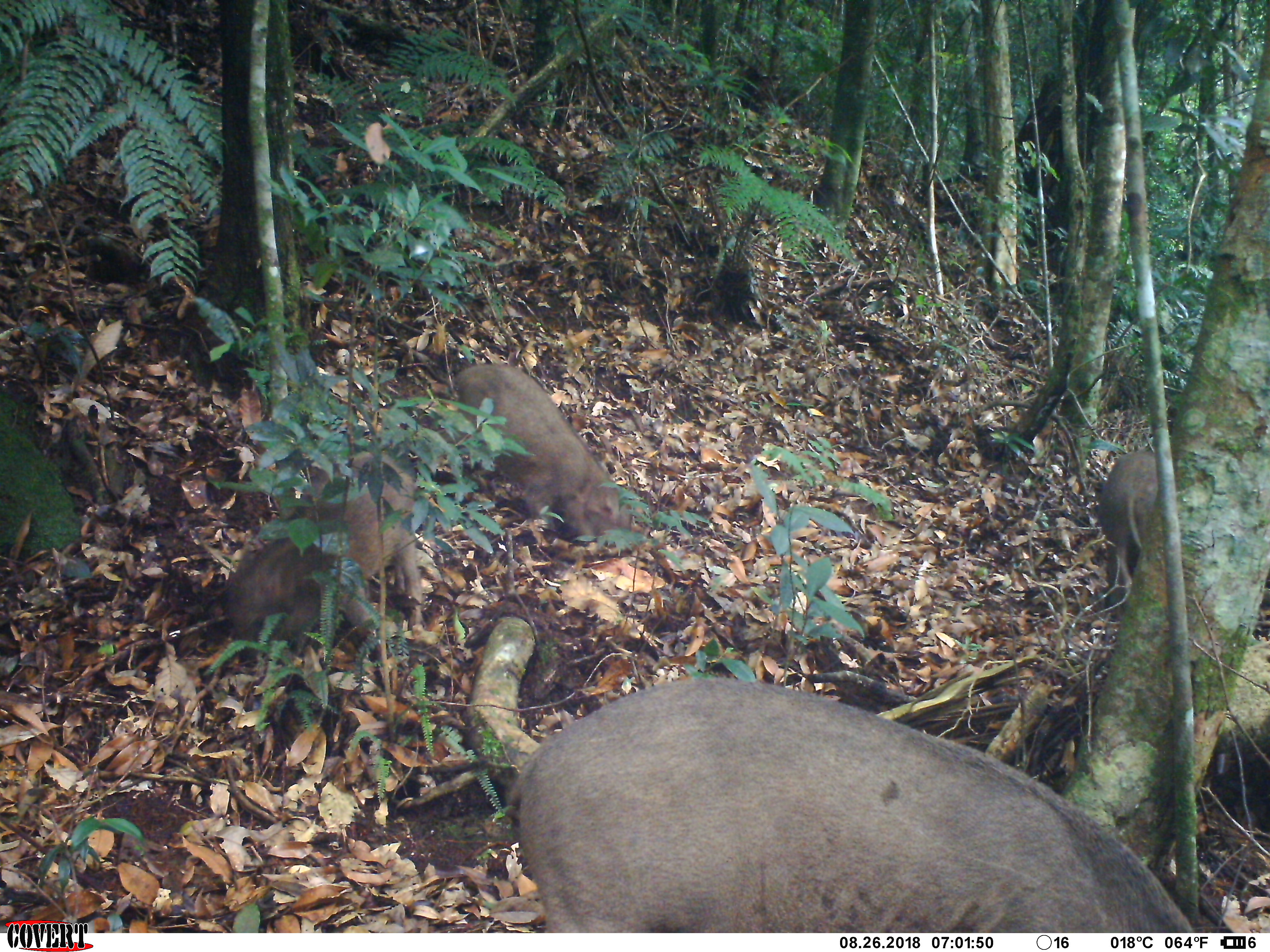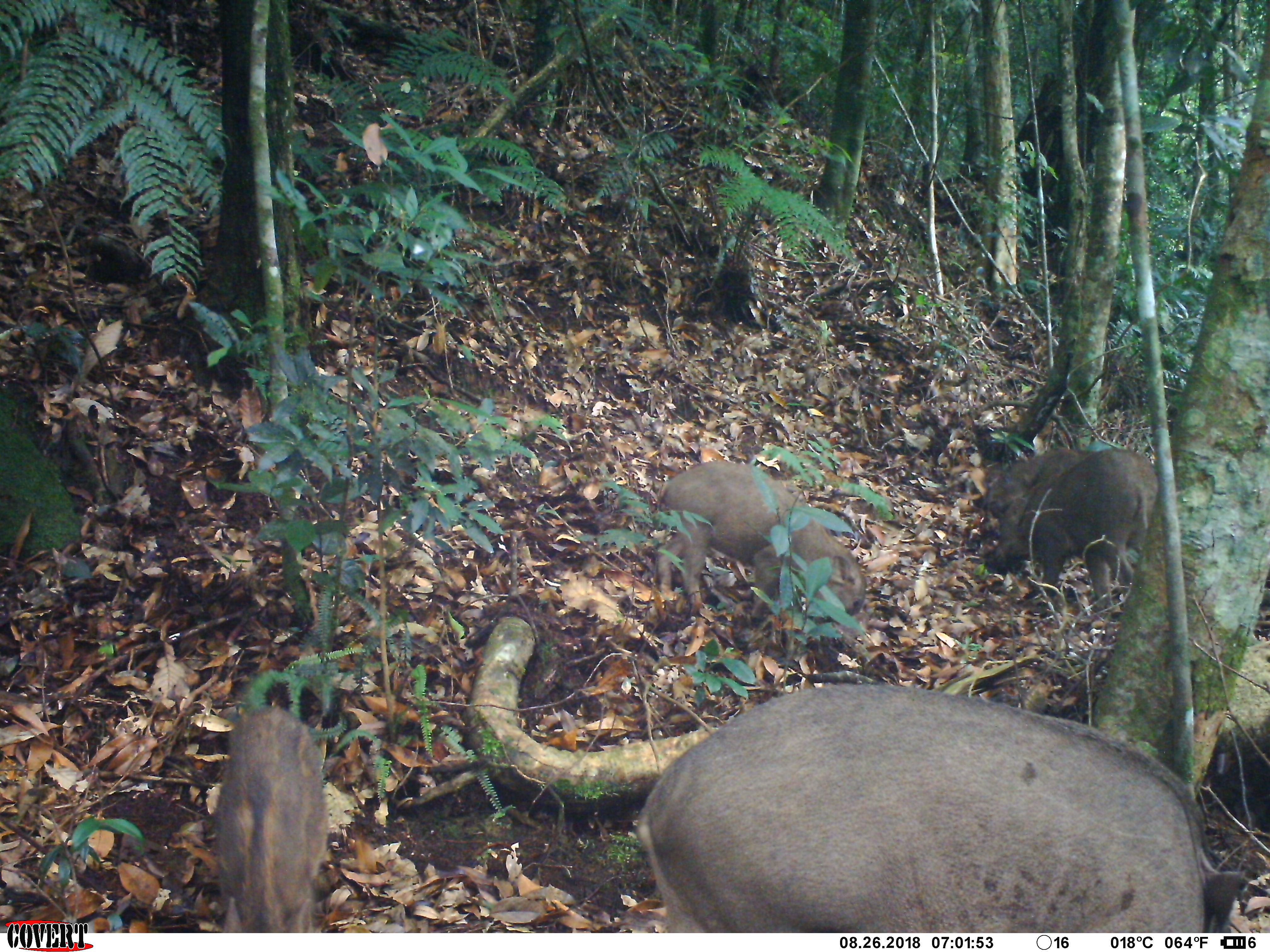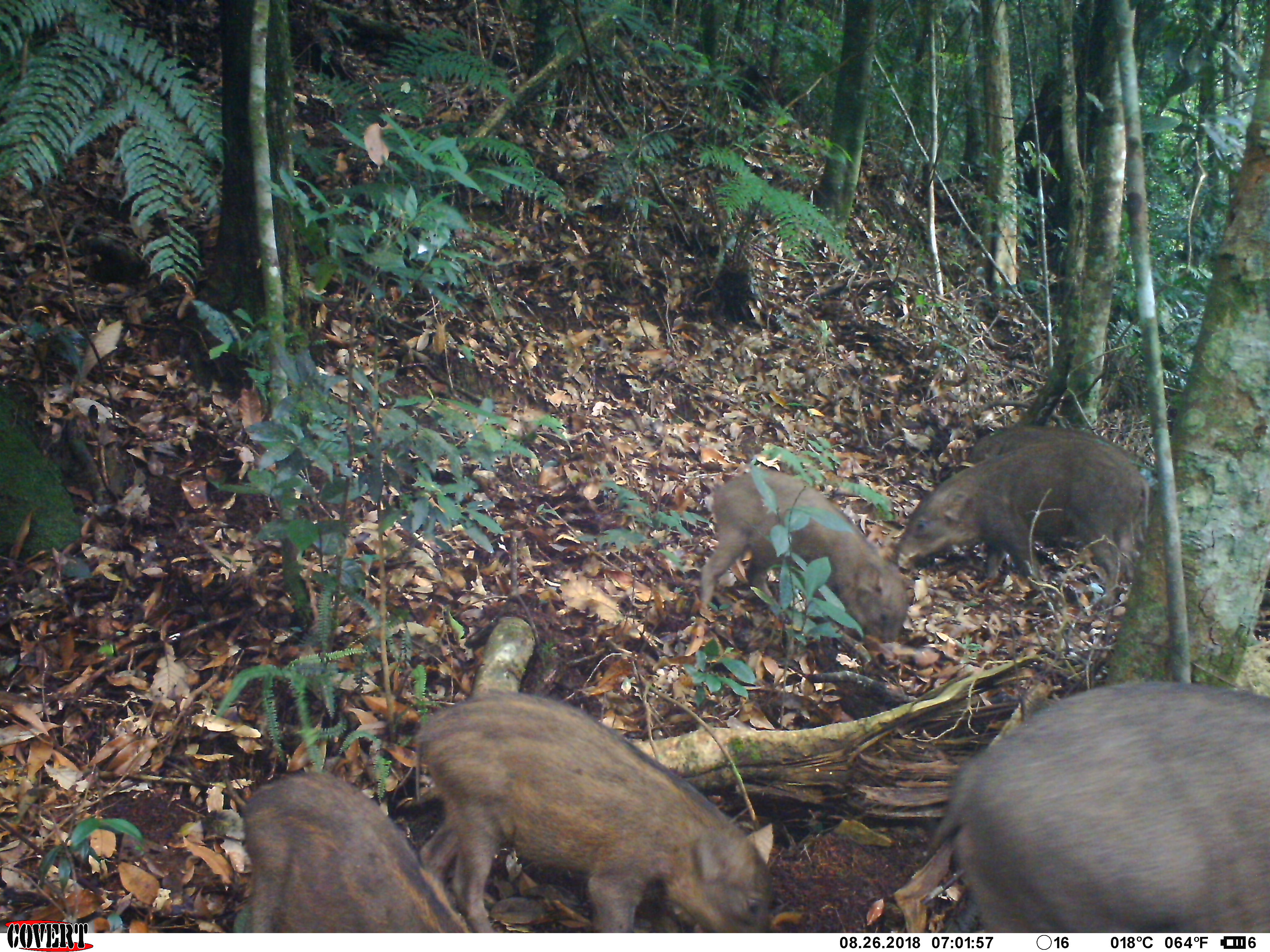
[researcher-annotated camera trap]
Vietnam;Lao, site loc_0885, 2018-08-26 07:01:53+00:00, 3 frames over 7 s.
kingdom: Animalia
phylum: Chordata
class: Mammalia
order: Artiodactyla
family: Suidae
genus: Sus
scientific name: Sus scrofa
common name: eurasian wild pig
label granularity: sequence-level